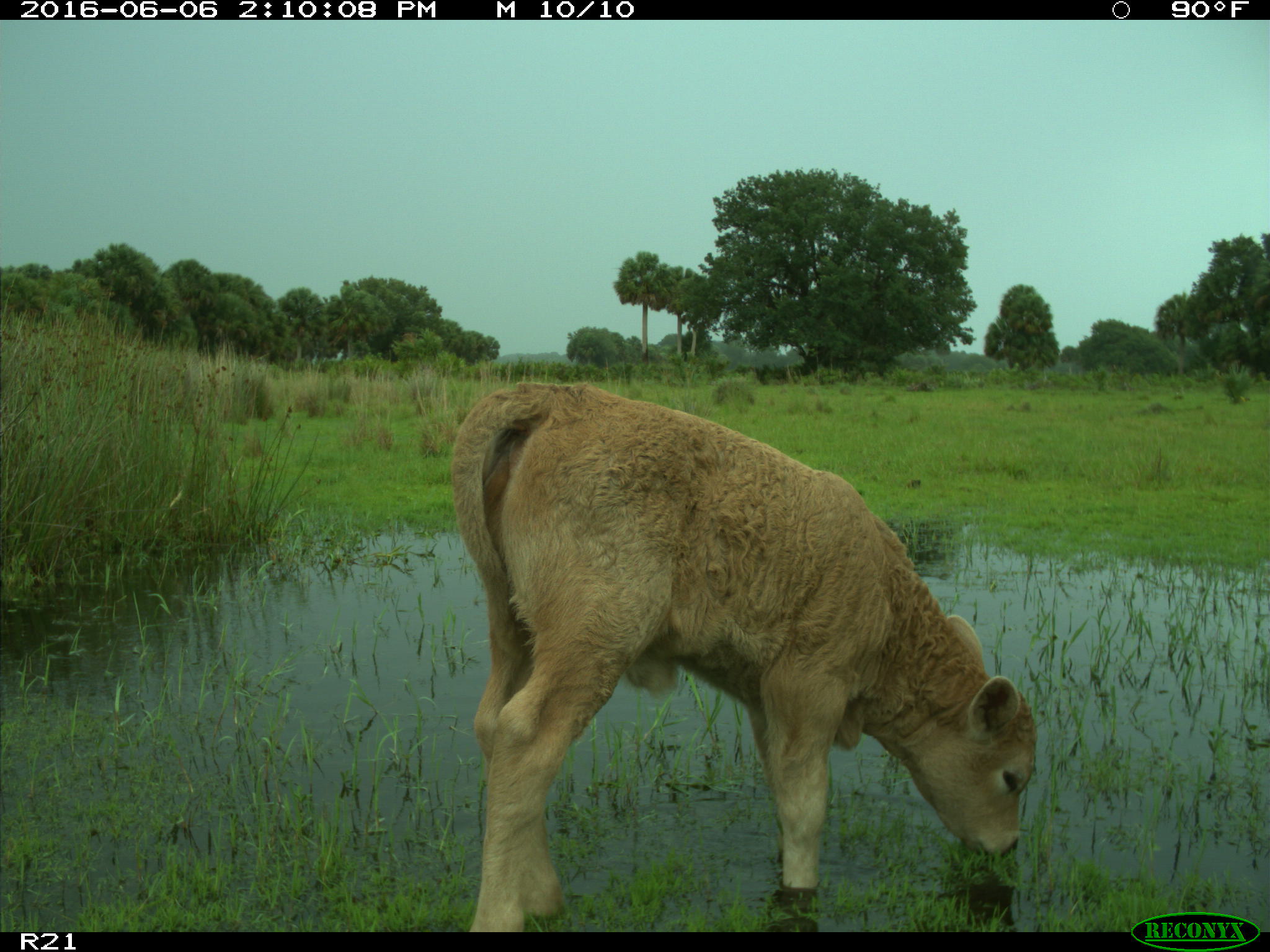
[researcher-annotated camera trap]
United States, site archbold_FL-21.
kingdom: Animalia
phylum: Chordata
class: Mammalia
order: Artiodactyla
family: Bovidae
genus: Bos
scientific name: Bos taurus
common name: domestic cow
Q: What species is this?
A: Bos taurus (domestic cow).